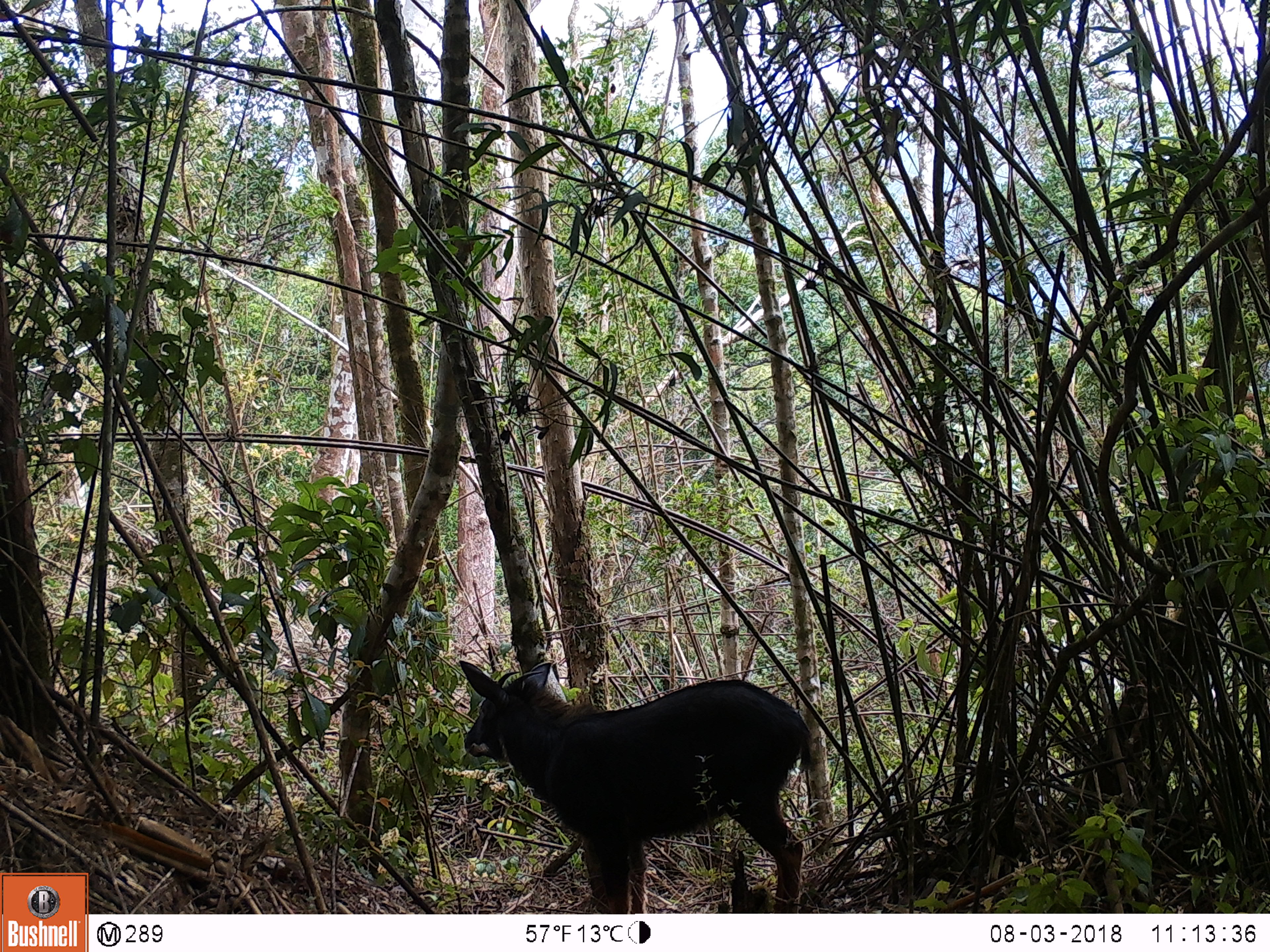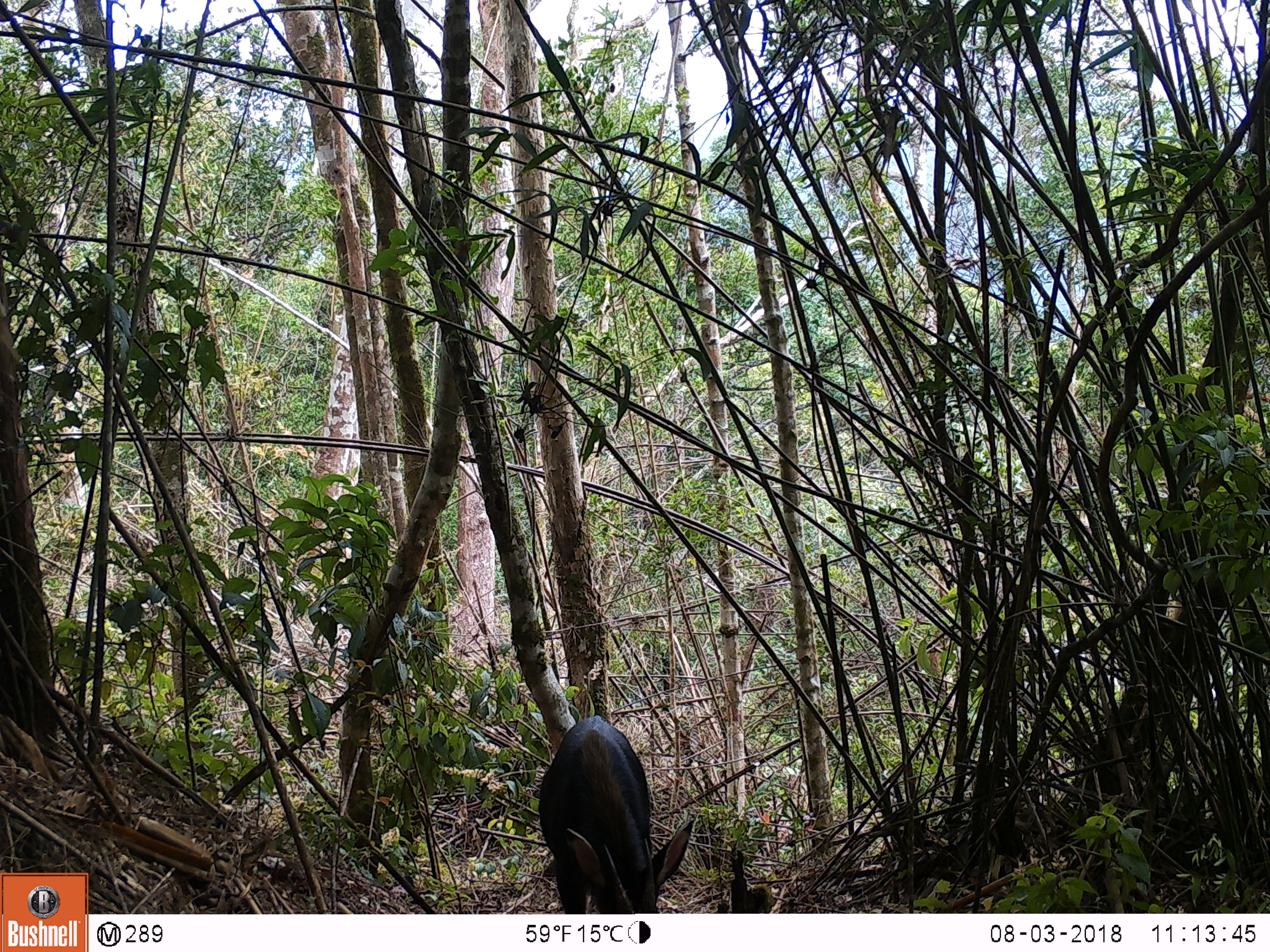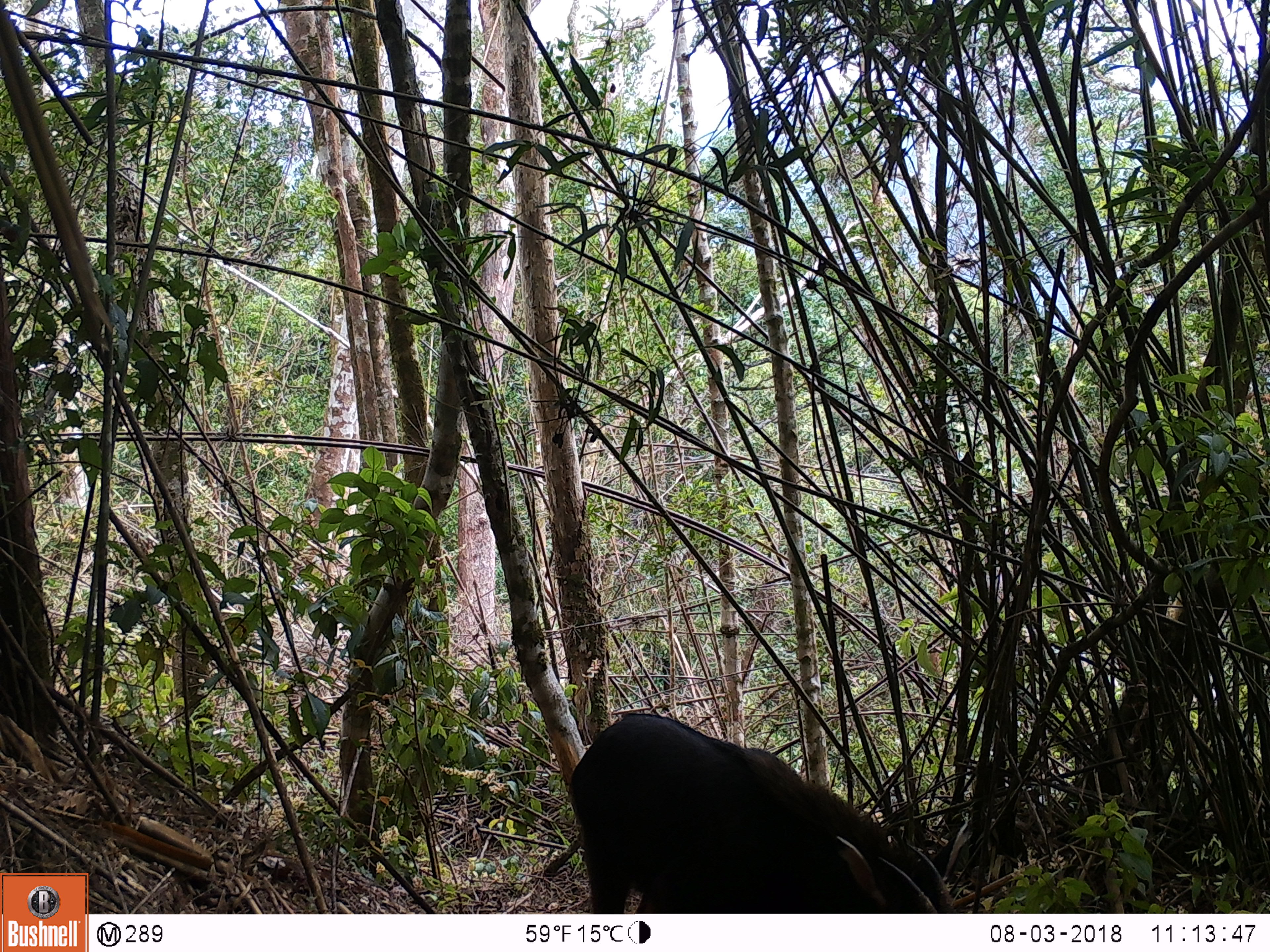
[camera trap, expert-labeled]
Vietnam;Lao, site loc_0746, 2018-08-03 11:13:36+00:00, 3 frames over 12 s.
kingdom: Animalia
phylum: Chordata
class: Mammalia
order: Artiodactyla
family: Bovidae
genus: Capricornis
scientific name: Capricornis sumatraensis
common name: chinese serow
Chinese serow (Capricornis sumatraensis). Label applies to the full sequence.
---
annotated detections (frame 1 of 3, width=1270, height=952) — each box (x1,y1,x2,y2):
chinese serow: (458,659,817,912)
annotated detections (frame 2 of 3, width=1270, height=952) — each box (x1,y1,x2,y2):
chinese serow: (537,713,694,913)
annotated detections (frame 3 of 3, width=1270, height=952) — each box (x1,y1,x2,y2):
chinese serow: (567,711,955,913)